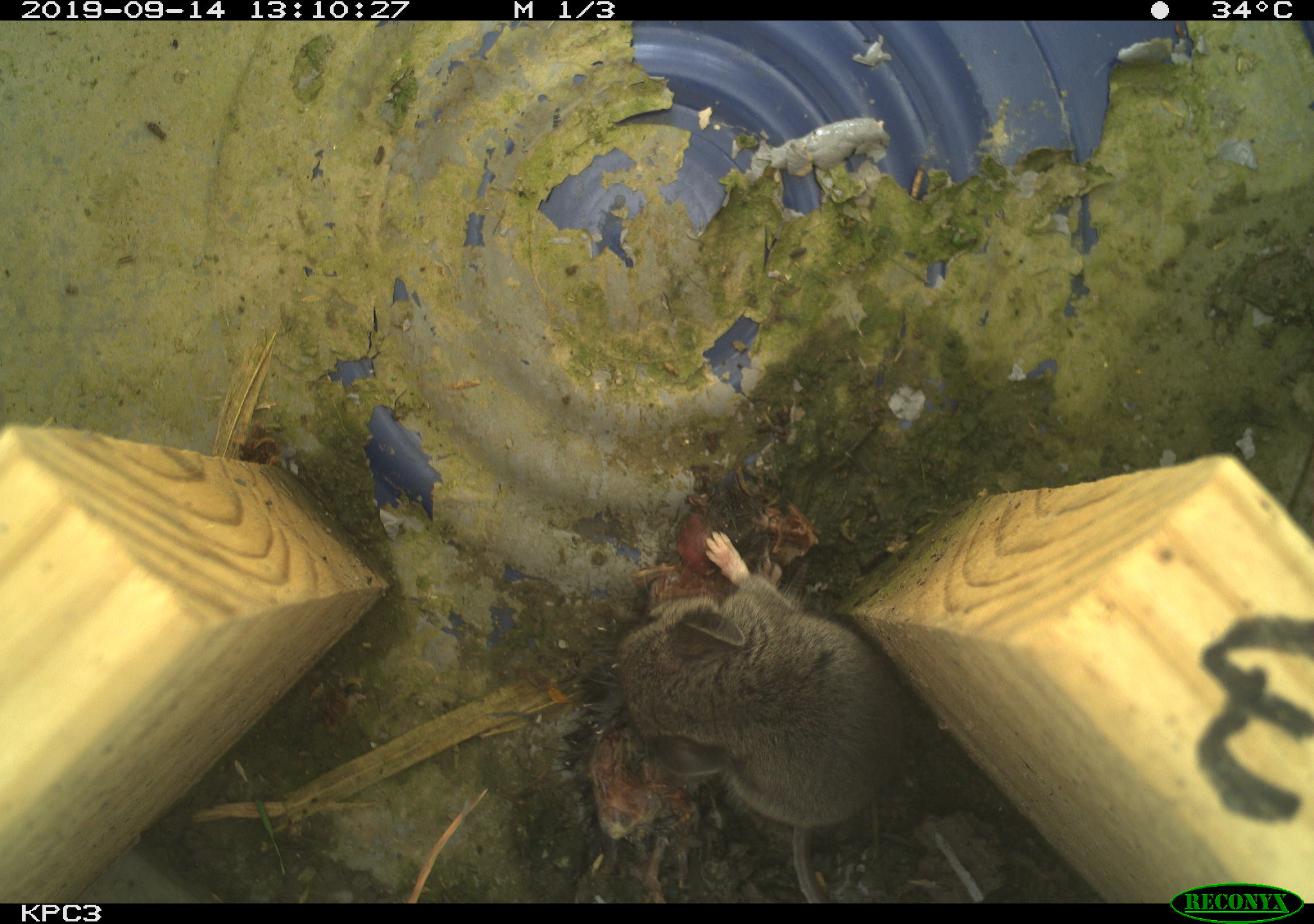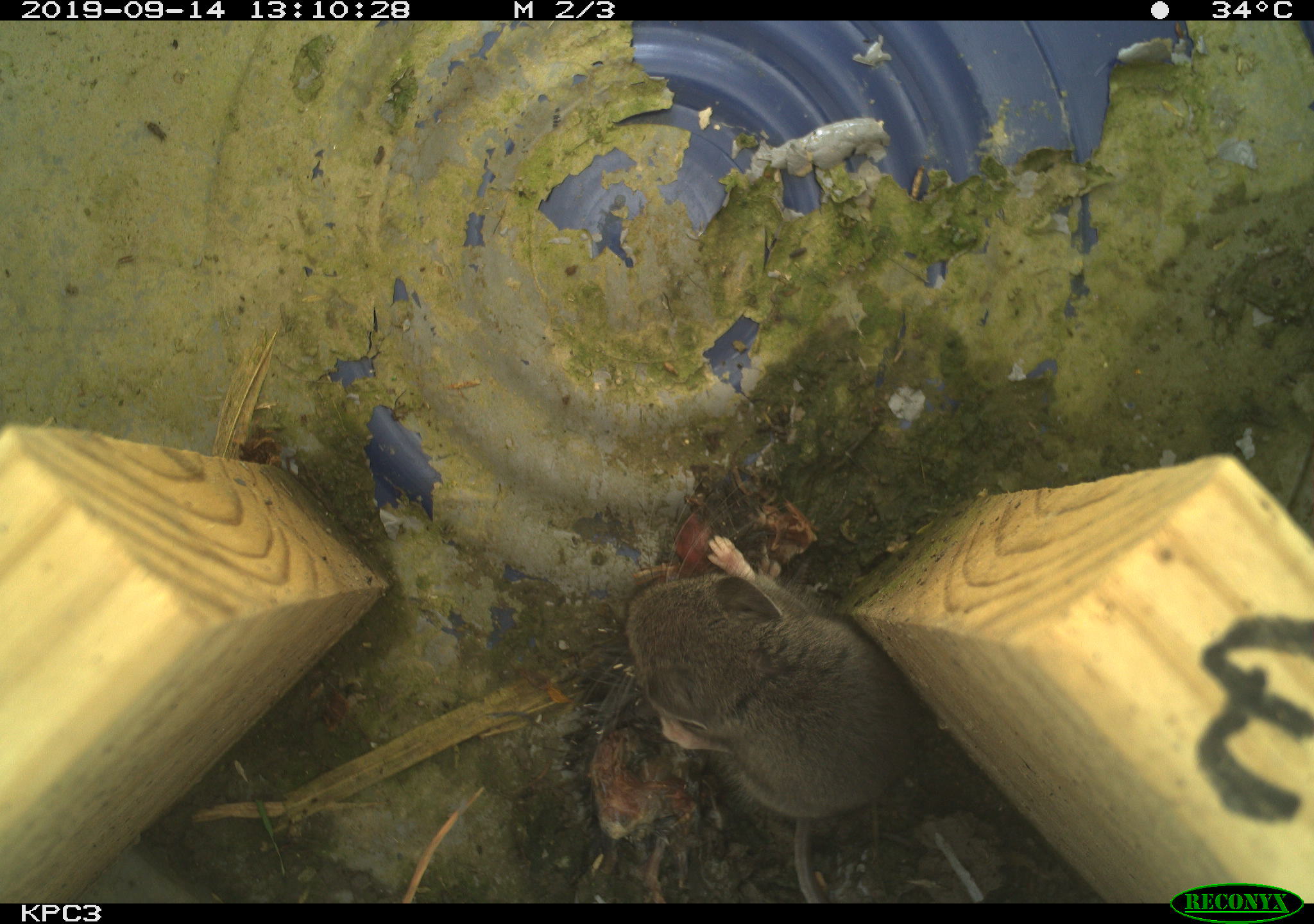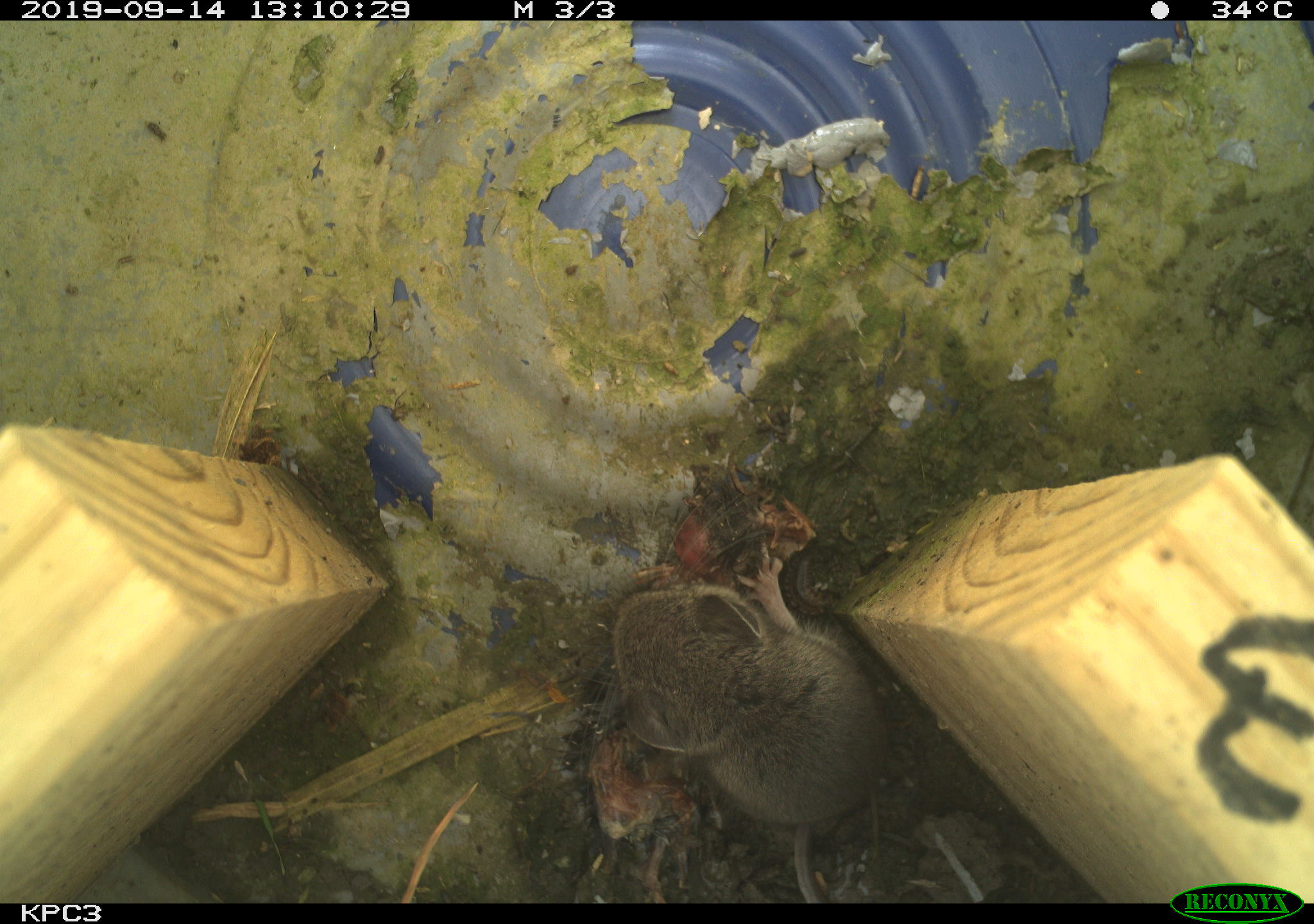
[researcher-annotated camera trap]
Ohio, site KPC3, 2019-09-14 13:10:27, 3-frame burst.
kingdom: Animalia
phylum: Chordata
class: Mammalia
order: Rodentia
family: Cricetidae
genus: Peromyscus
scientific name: Peromyscus leucopus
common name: white-footed mouse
White-footed mouse (Peromyscus leucopus).